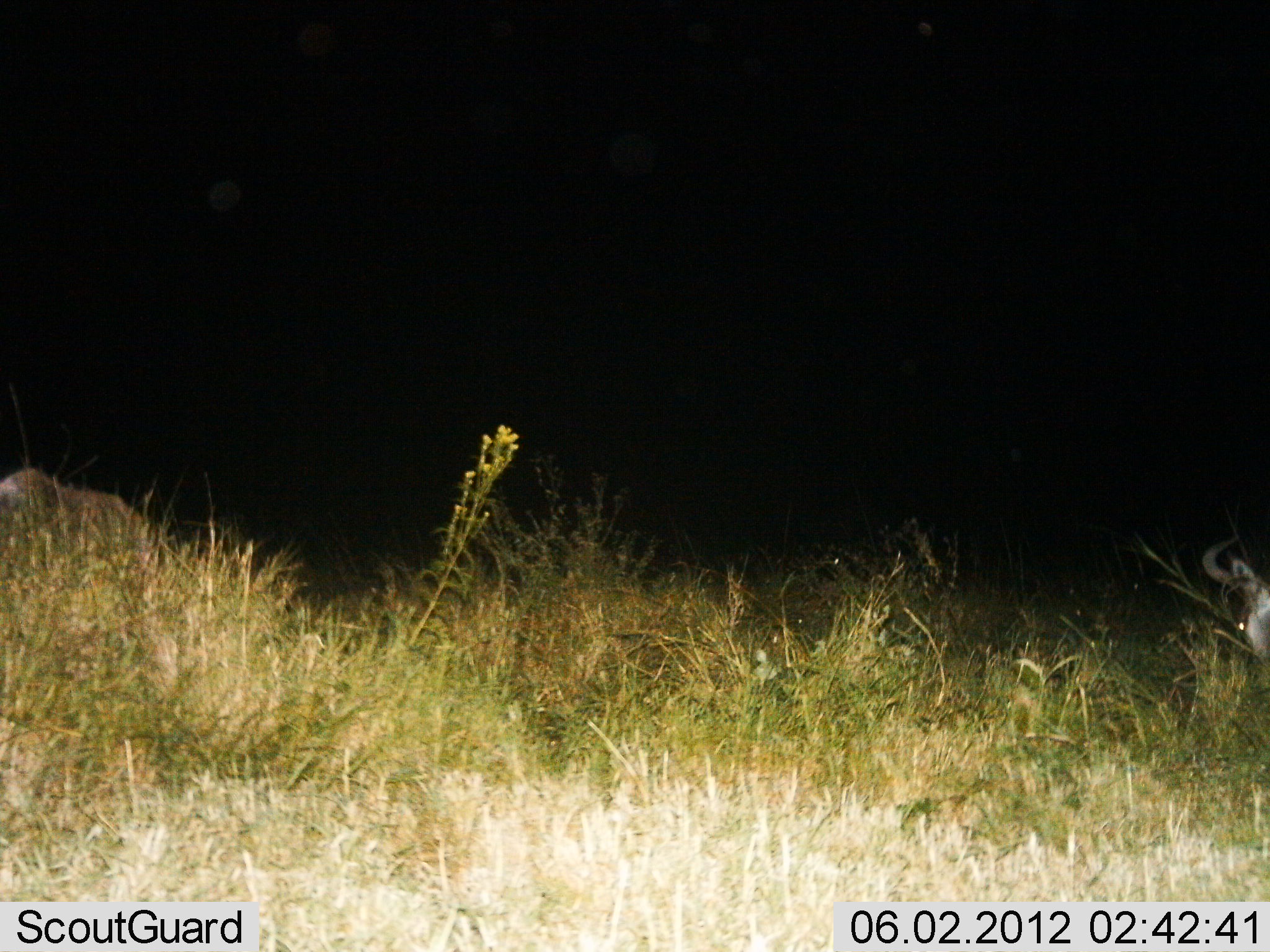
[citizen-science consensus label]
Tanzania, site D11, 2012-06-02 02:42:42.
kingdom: Animalia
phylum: Chordata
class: Mammalia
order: Artiodactyla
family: Bovidae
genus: Connochaetes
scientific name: Connochaetes taurinus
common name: blue wildebeest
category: wildebeest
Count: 2.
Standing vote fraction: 50%.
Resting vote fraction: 10%.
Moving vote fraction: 0%.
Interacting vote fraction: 0%.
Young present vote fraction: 0%.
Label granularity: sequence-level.